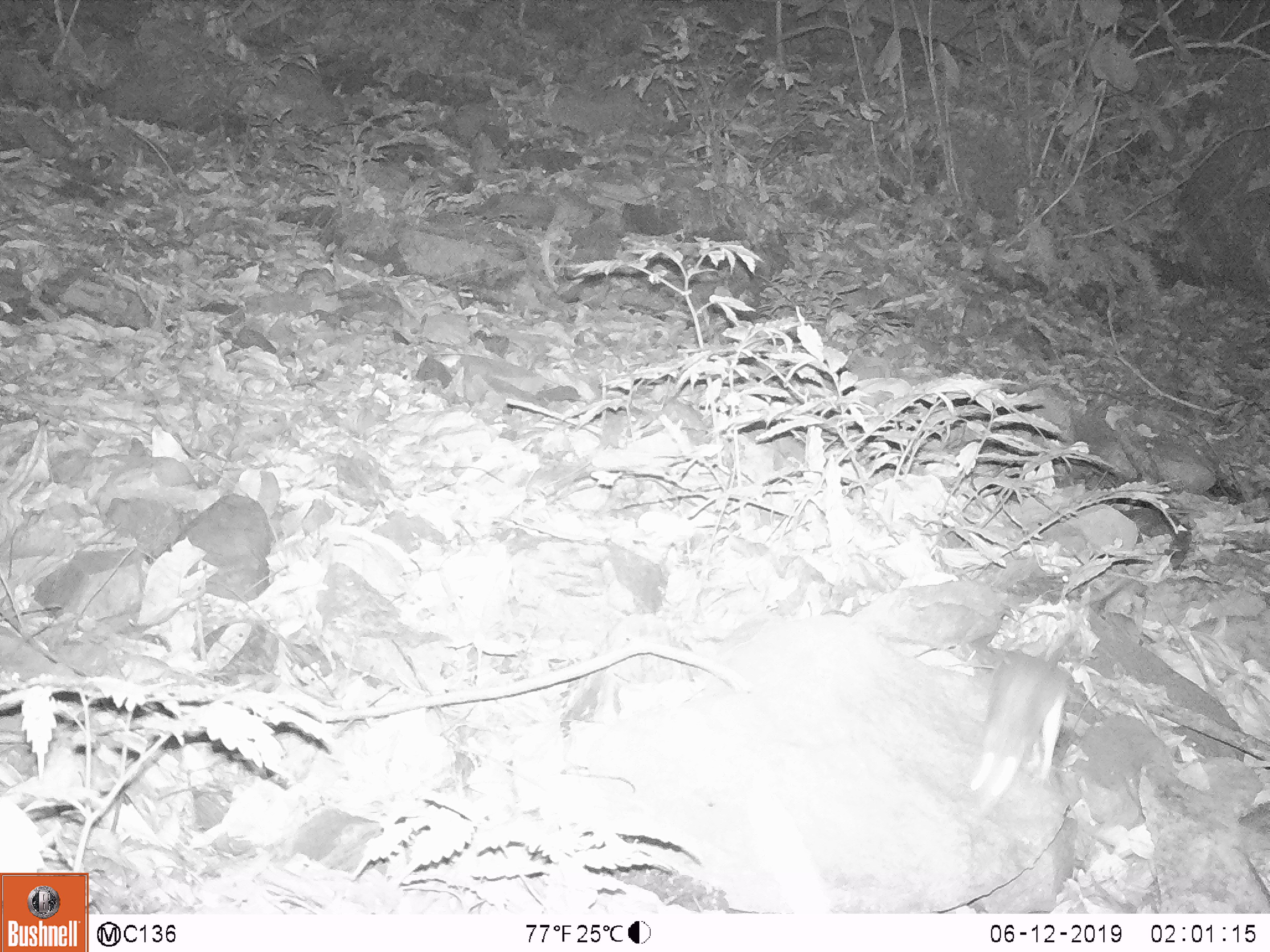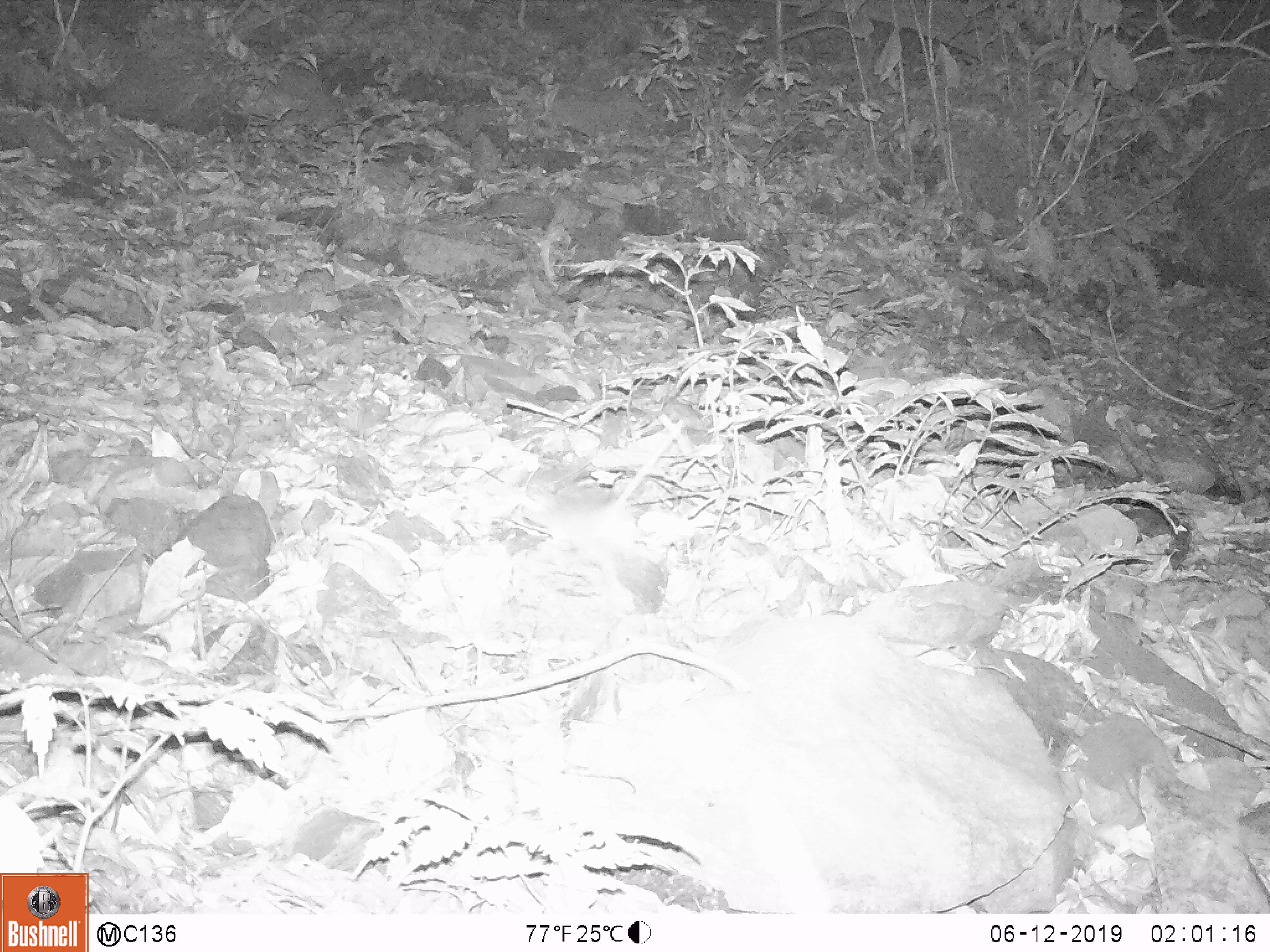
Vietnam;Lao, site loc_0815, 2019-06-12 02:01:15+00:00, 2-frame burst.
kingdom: Animalia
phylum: Chordata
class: Mammalia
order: Rodentia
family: Muridae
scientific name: Muridae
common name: old-world mice and rats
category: unidentified murid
Unidentified murid (old-world mice and rats) (Muridae). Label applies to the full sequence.